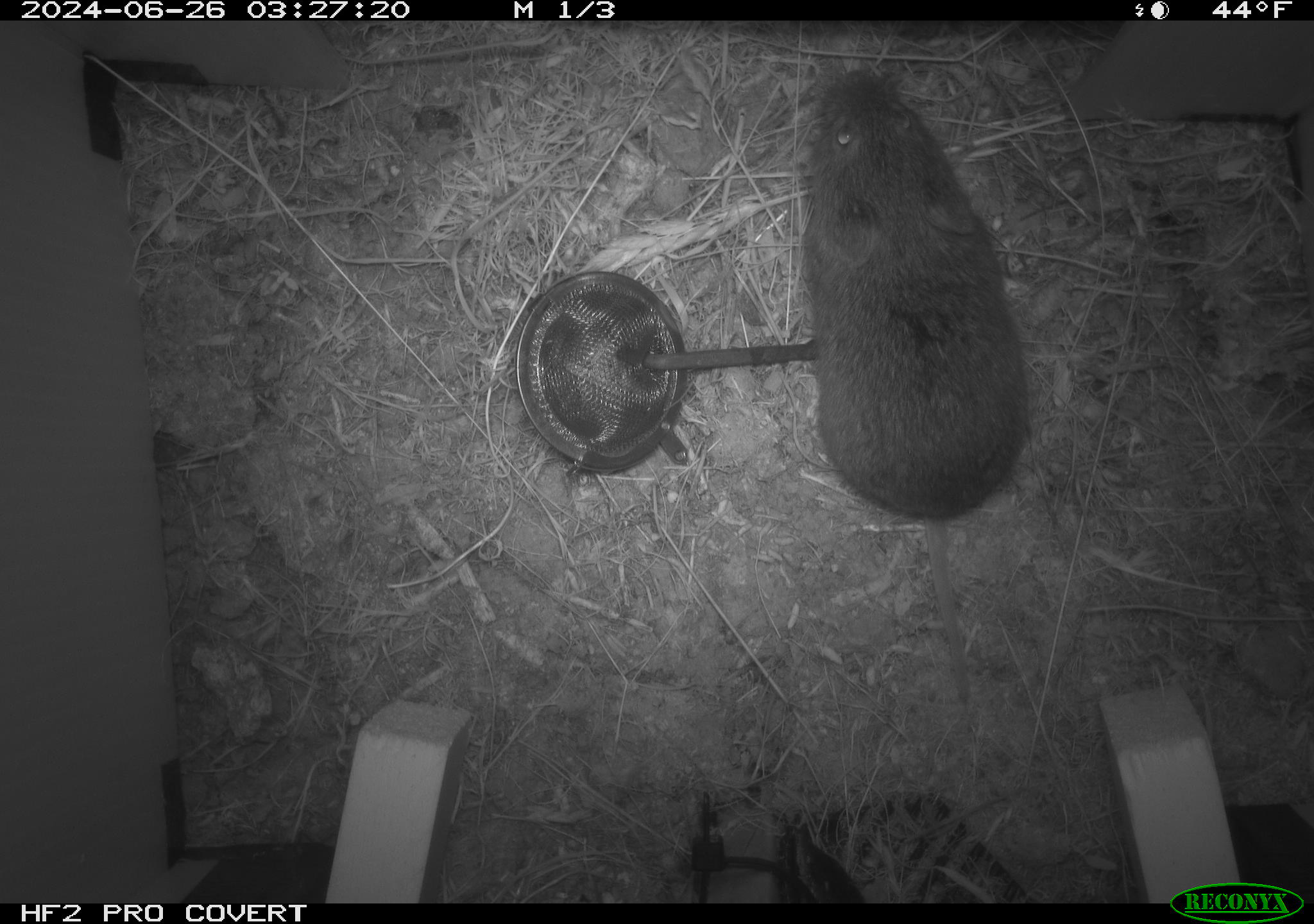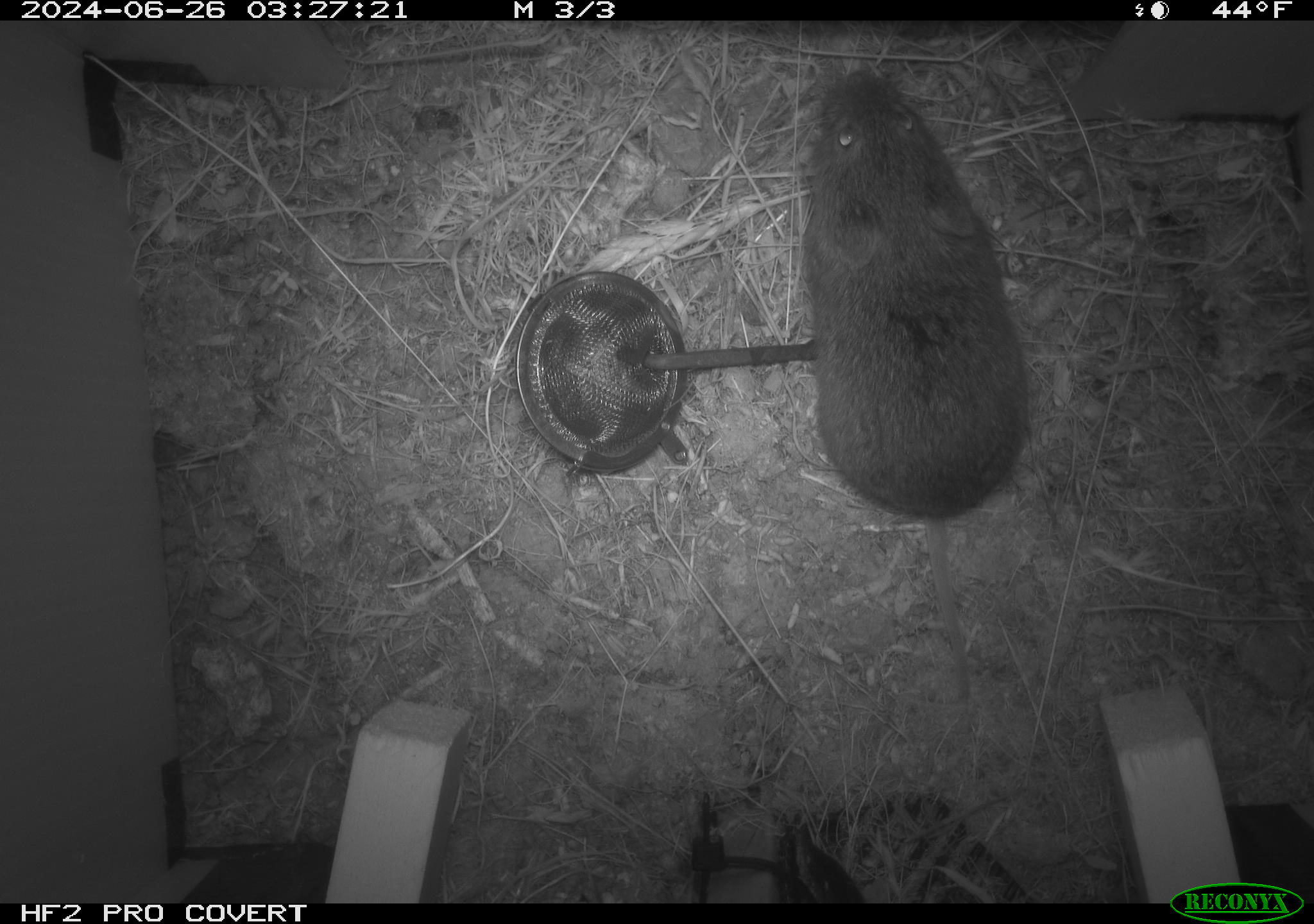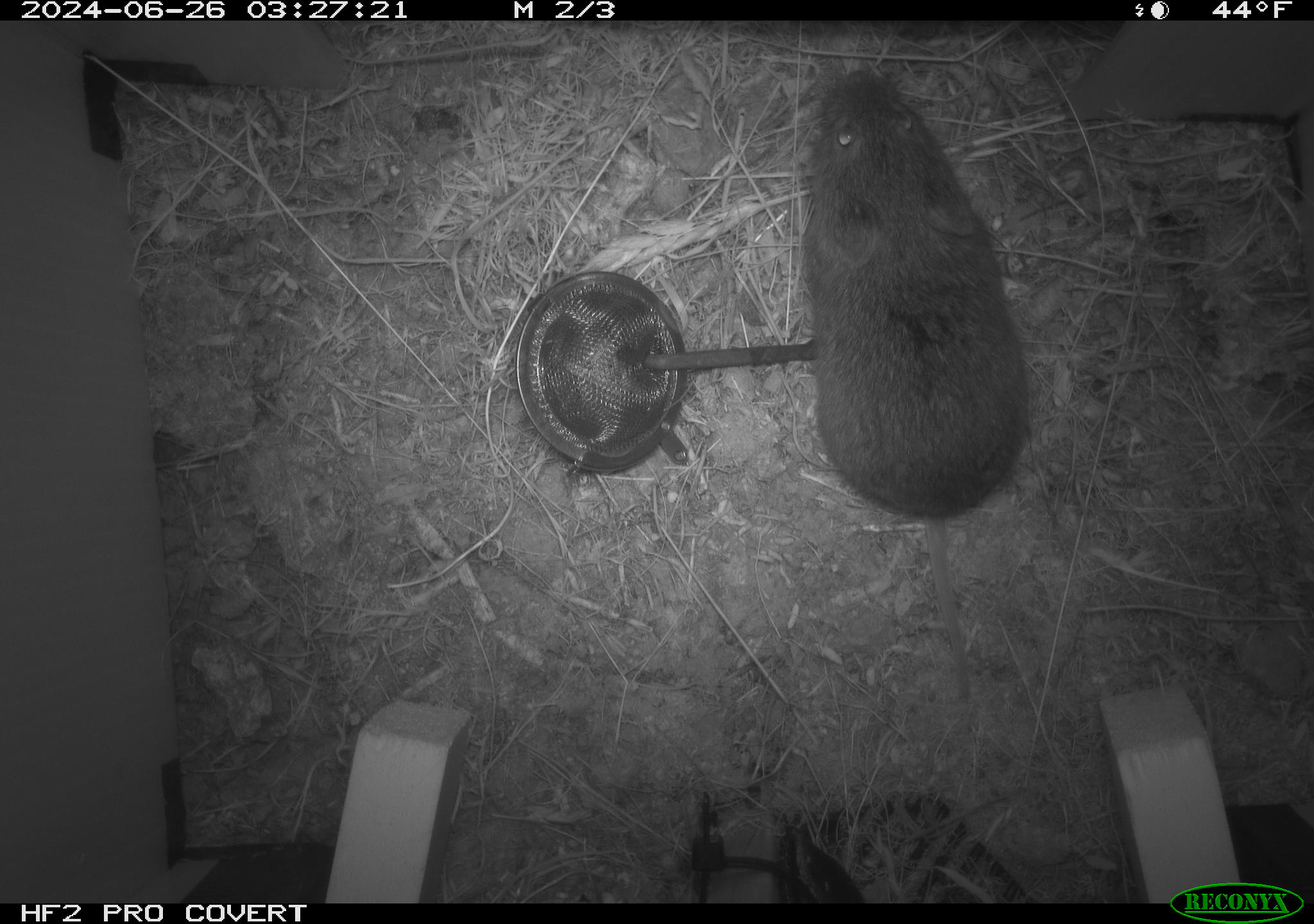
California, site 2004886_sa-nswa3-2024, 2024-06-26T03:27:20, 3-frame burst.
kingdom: Animalia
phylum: Chordata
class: Mammalia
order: Rodentia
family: Cricetidae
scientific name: Arvicolinae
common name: voles, lemmings, and muskrats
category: arvicolinae subfamily